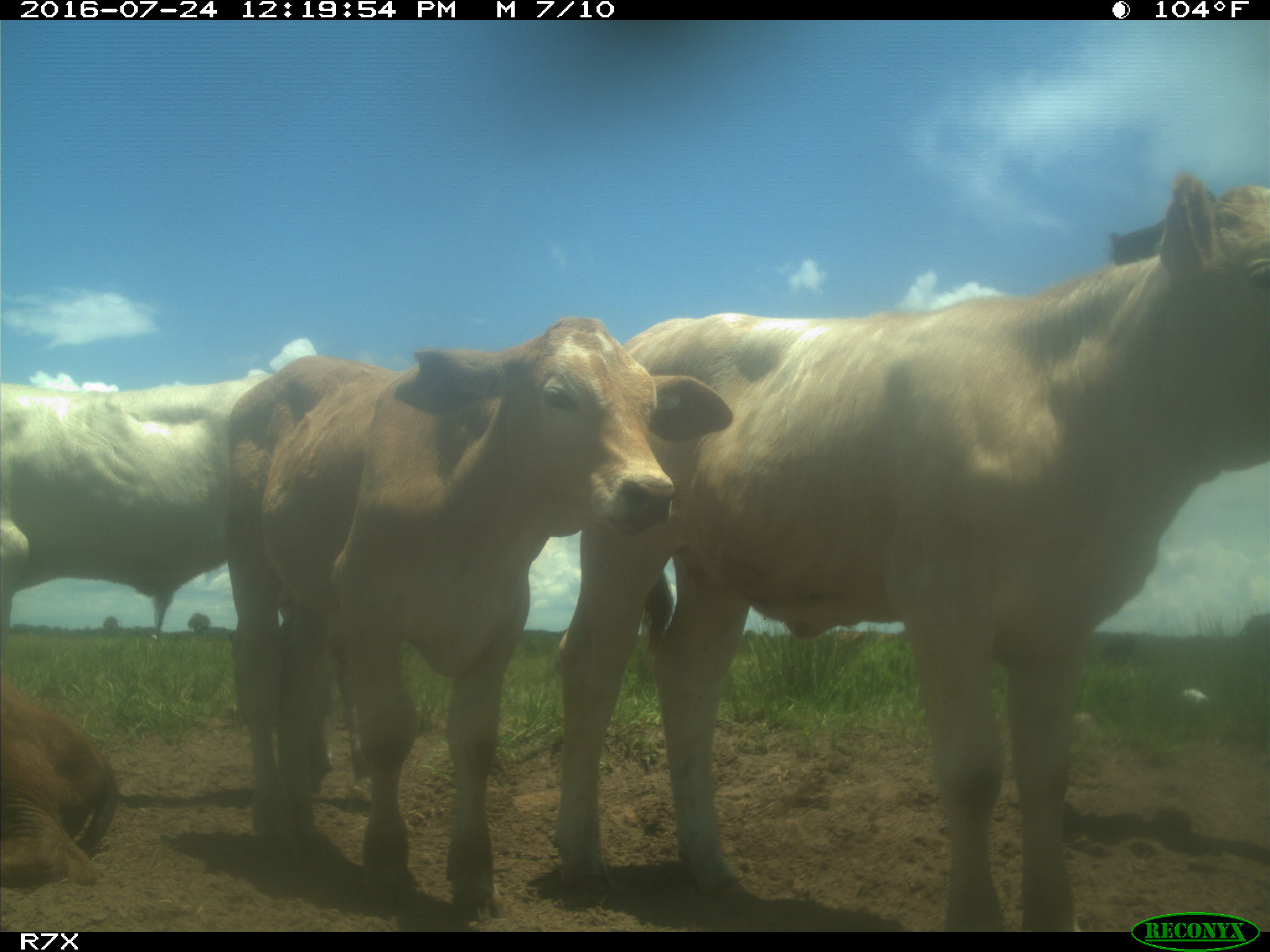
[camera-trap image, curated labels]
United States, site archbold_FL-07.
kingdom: Animalia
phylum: Chordata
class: Mammalia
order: Artiodactyla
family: Bovidae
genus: Bos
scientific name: Bos taurus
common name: domestic cow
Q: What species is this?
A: Bos taurus (domestic cow).